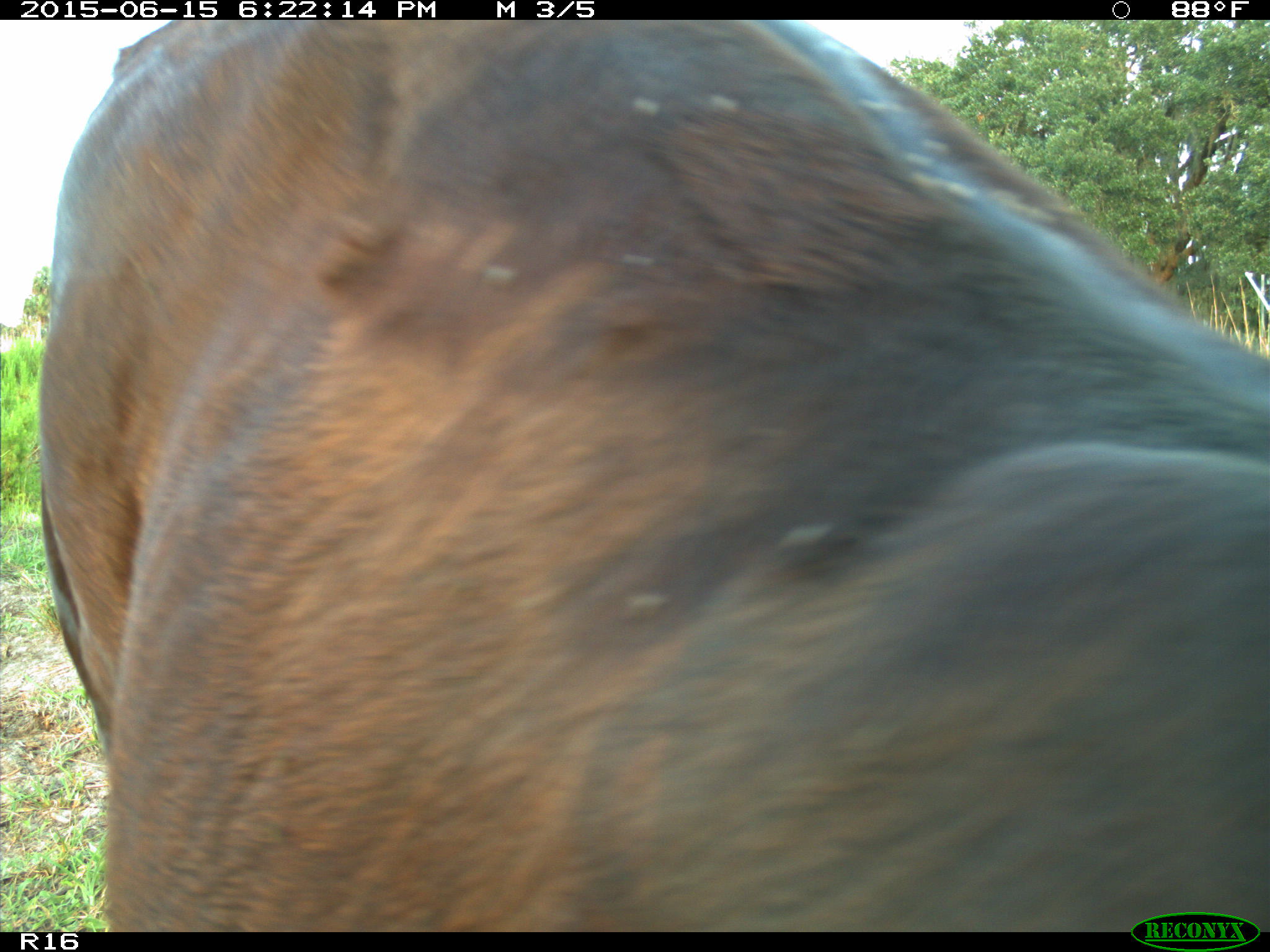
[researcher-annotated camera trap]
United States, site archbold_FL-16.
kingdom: Animalia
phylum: Chordata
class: Mammalia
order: Artiodactyla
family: Bovidae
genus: Bos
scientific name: Bos taurus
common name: domestic cow